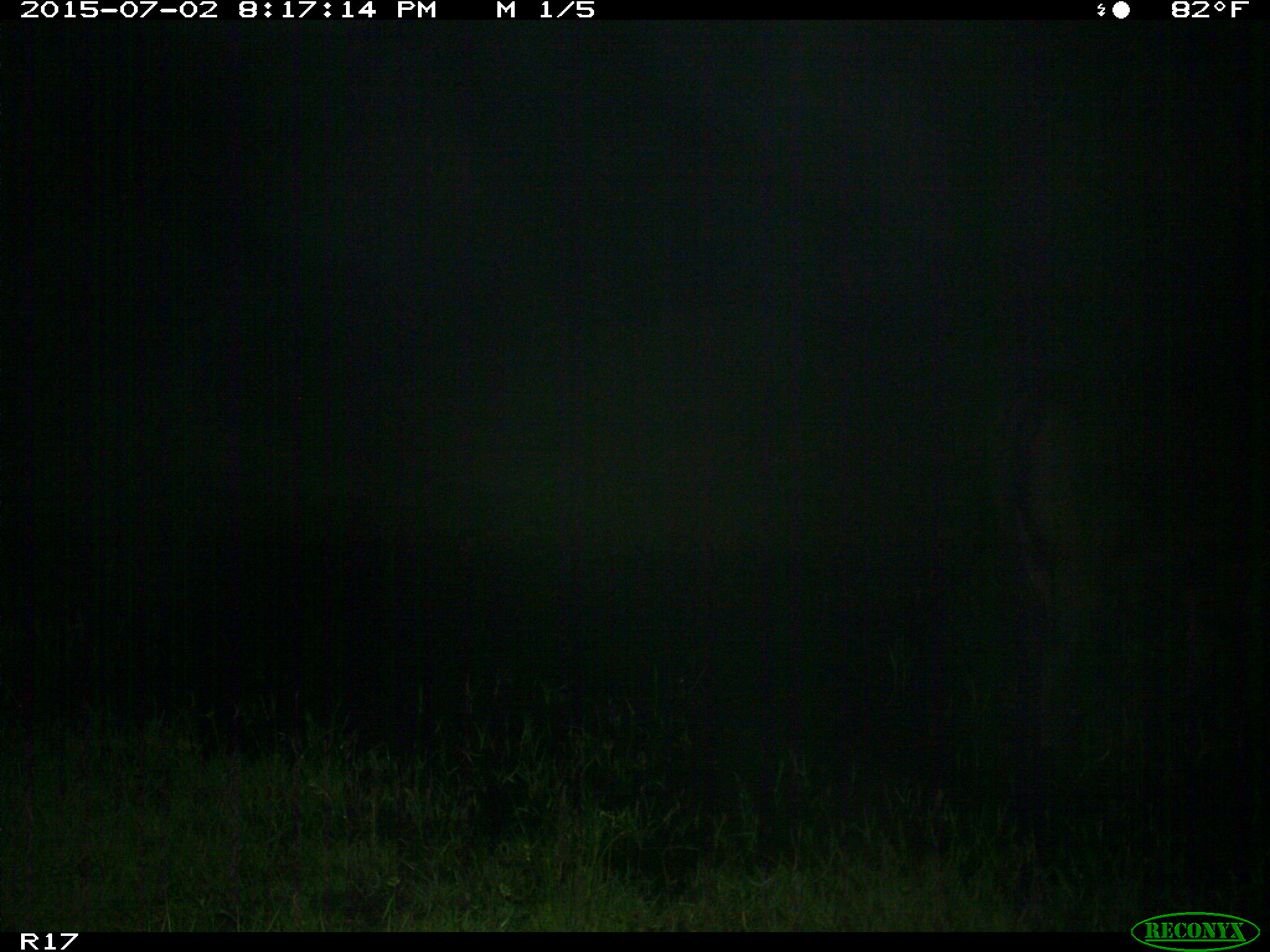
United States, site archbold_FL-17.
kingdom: Animalia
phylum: Chordata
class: Mammalia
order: Artiodactyla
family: Bovidae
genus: Bos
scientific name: Bos taurus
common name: domestic cow